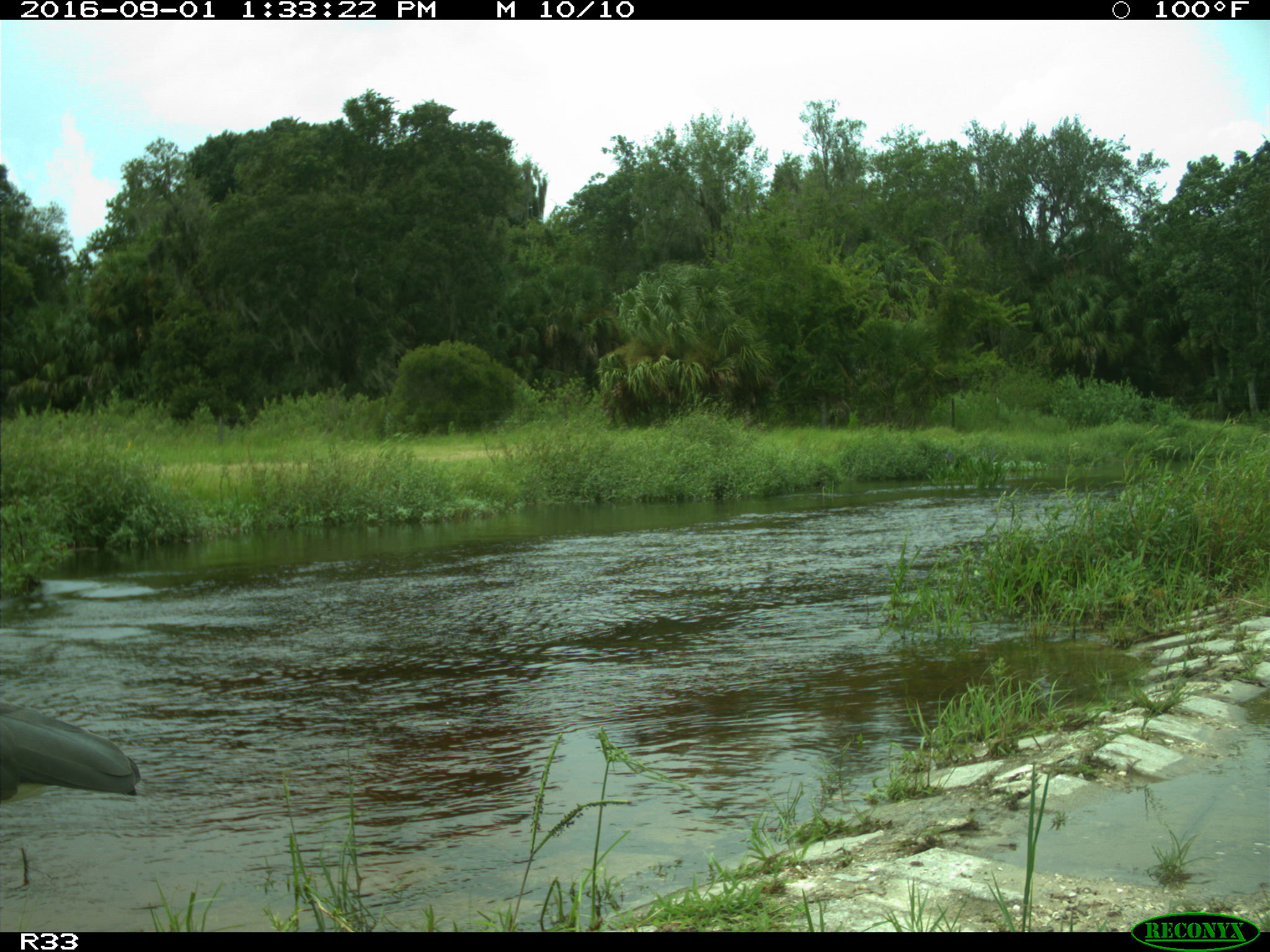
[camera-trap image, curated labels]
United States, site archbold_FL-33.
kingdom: Animalia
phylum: Chordata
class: Aves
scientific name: Aves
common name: birds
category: unidentified bird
Unidentified bird (birds) (Aves).